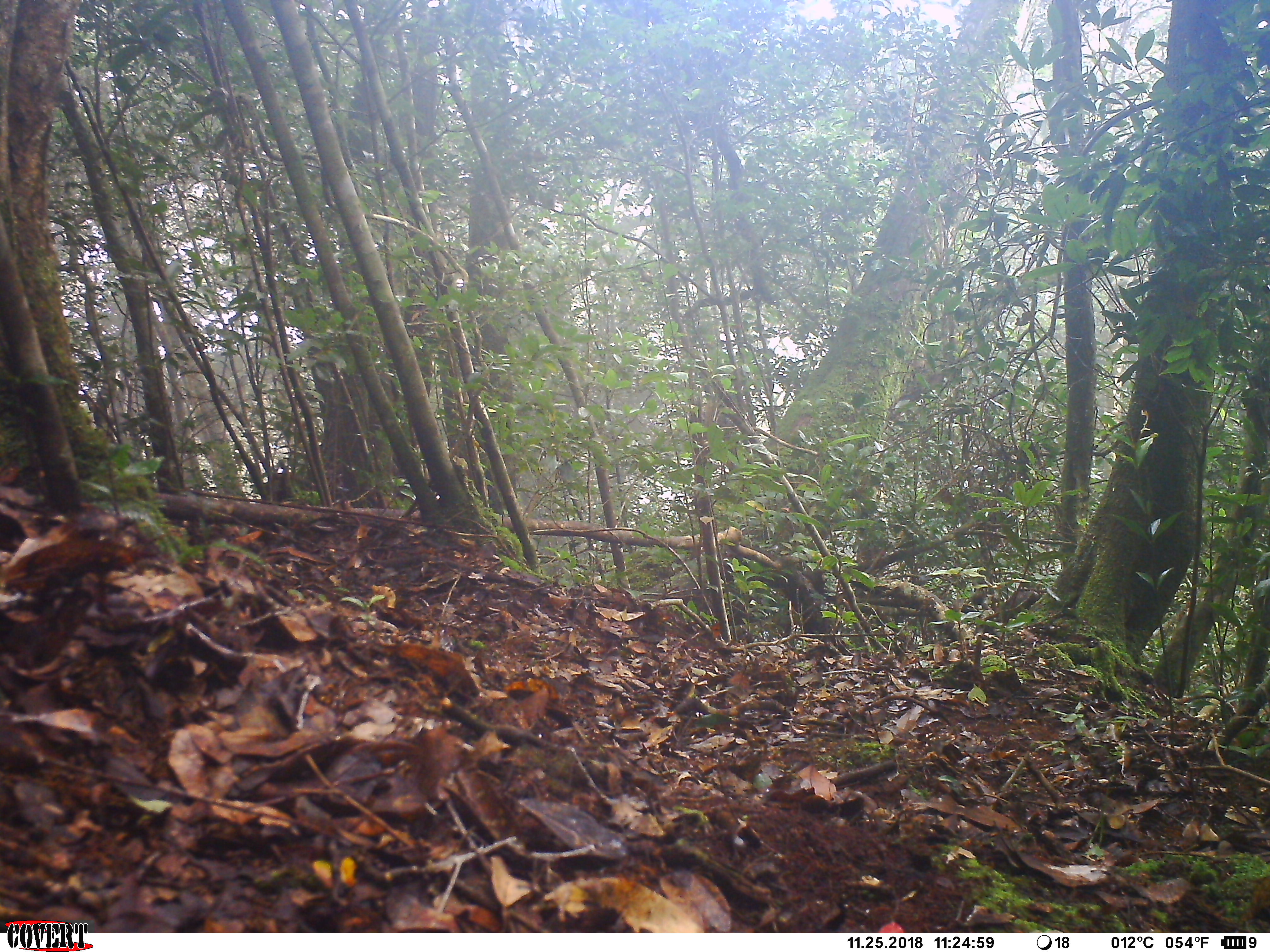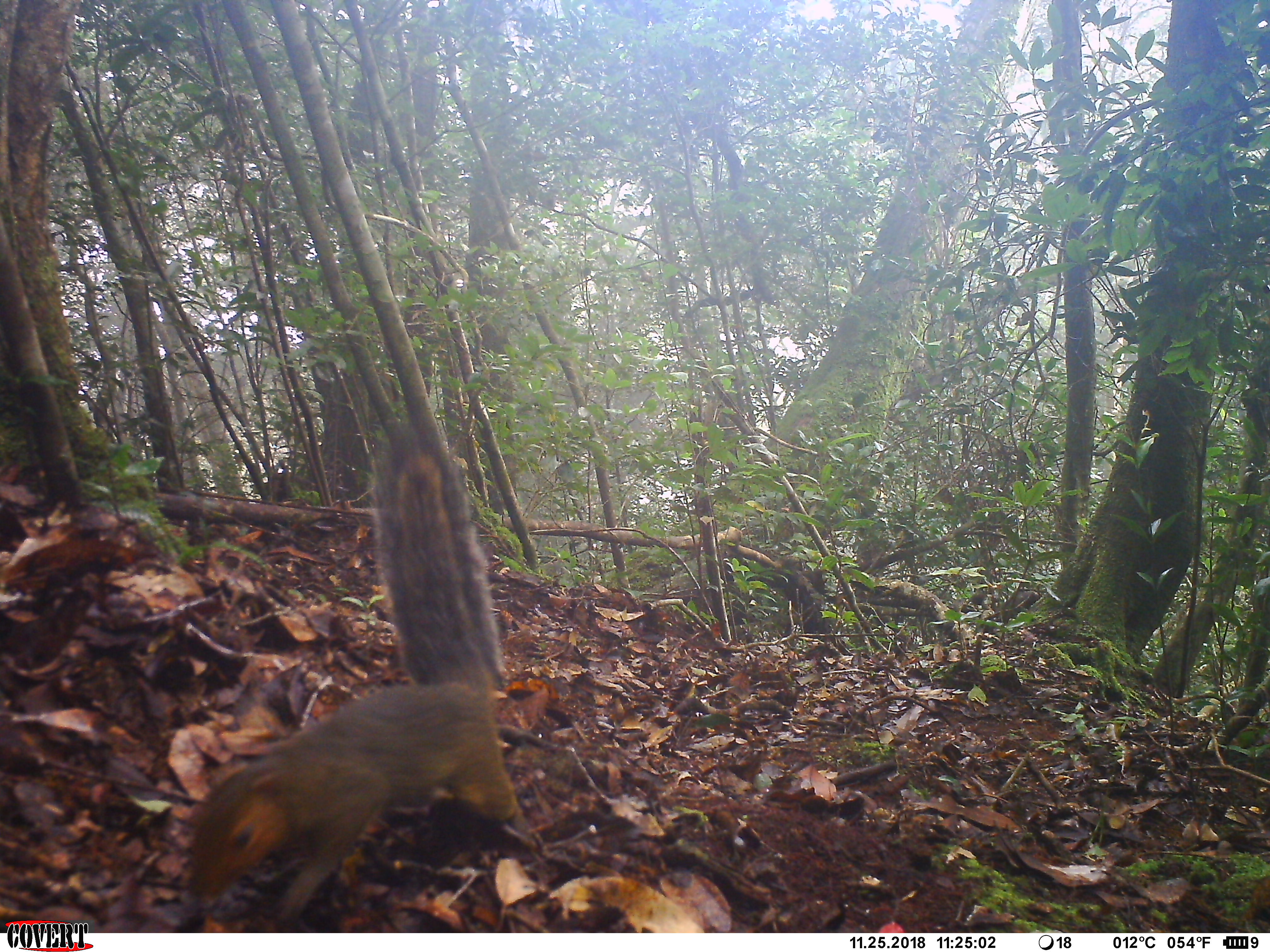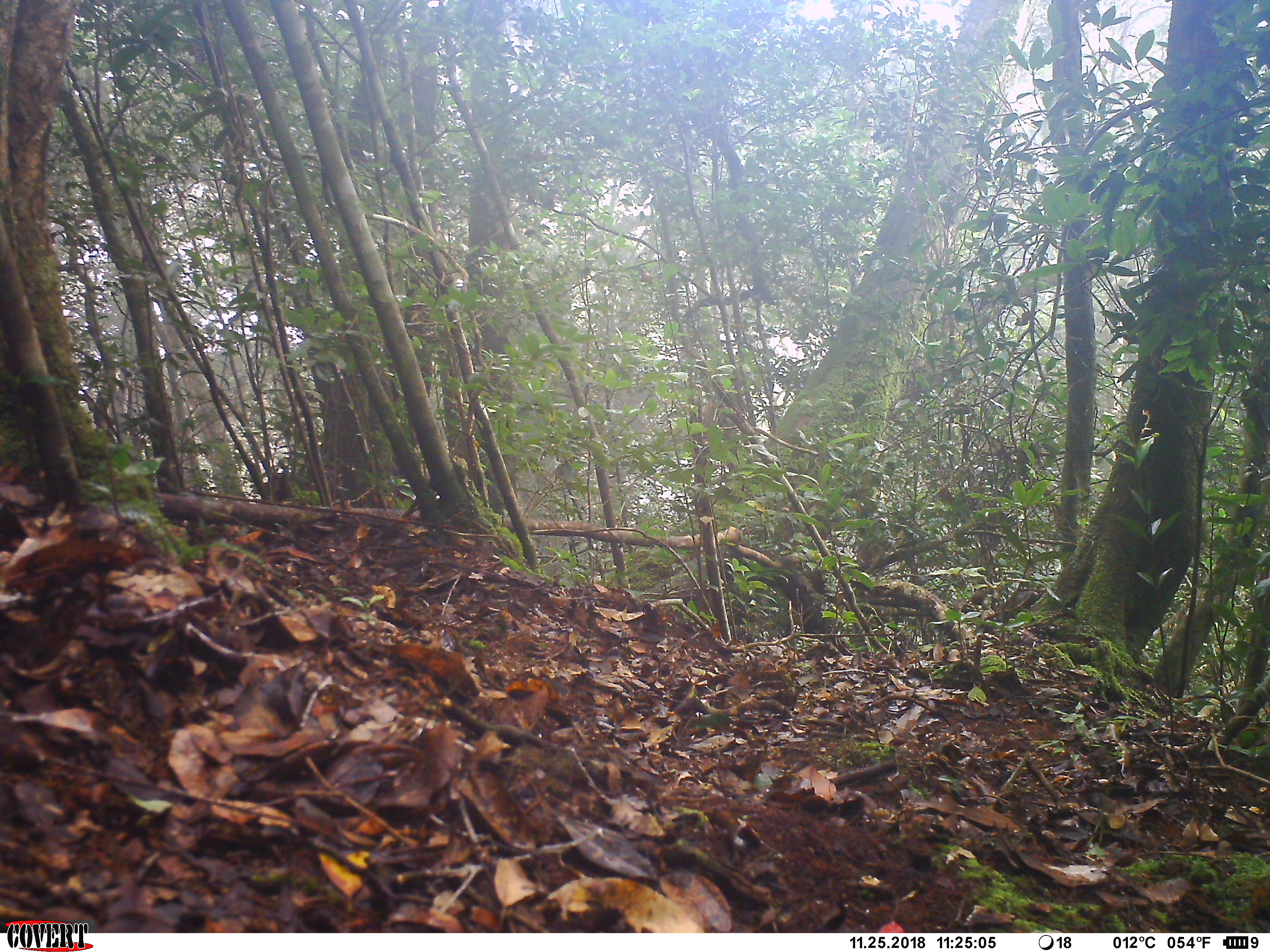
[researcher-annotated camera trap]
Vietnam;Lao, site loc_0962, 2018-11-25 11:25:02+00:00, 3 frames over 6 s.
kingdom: Animalia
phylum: Chordata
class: Mammalia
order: Rodentia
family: Sciuridae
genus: Dremomys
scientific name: Dremomys rufigenis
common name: red-cheeked squirrel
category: red cheeked squirrel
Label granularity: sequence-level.